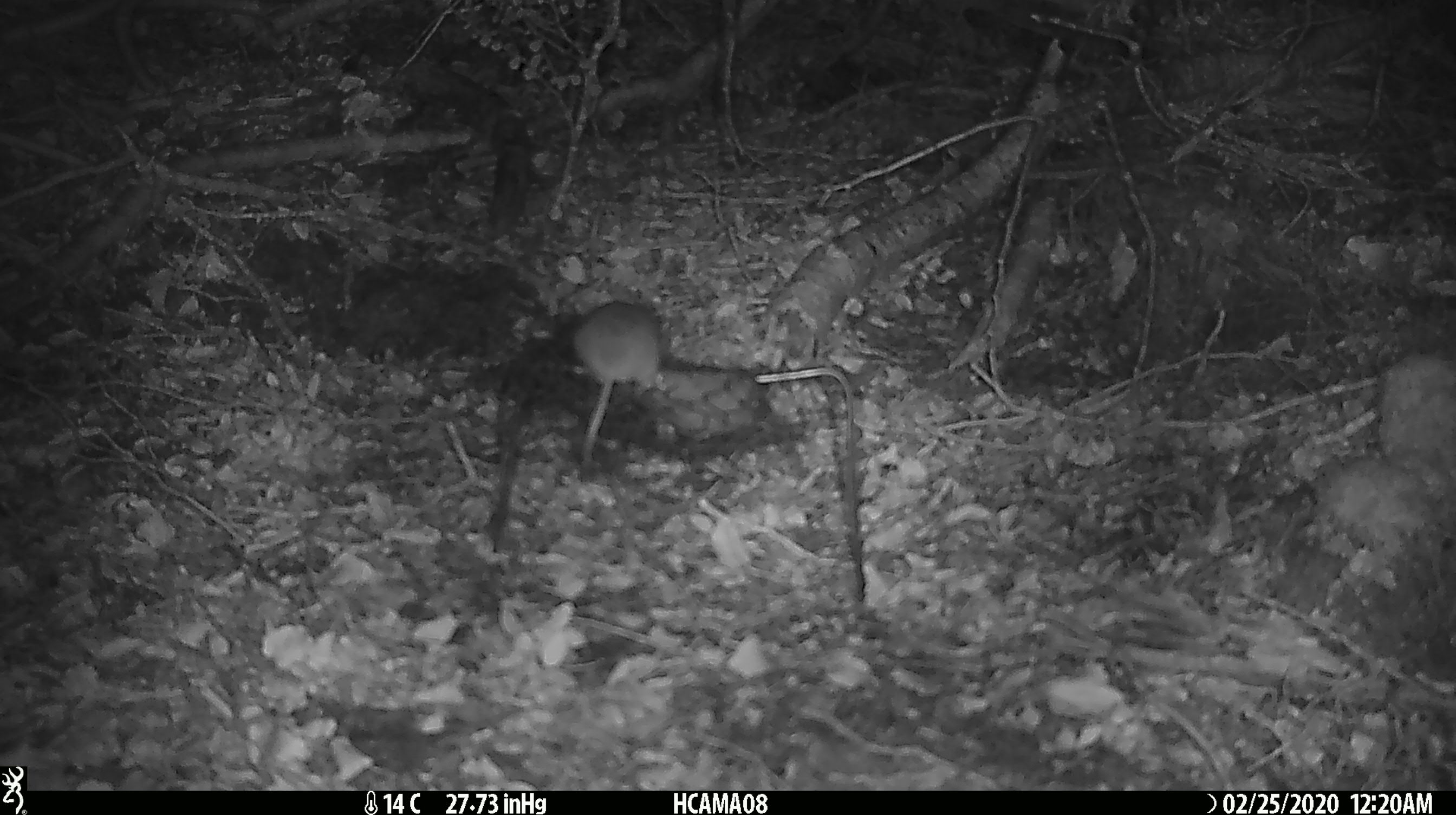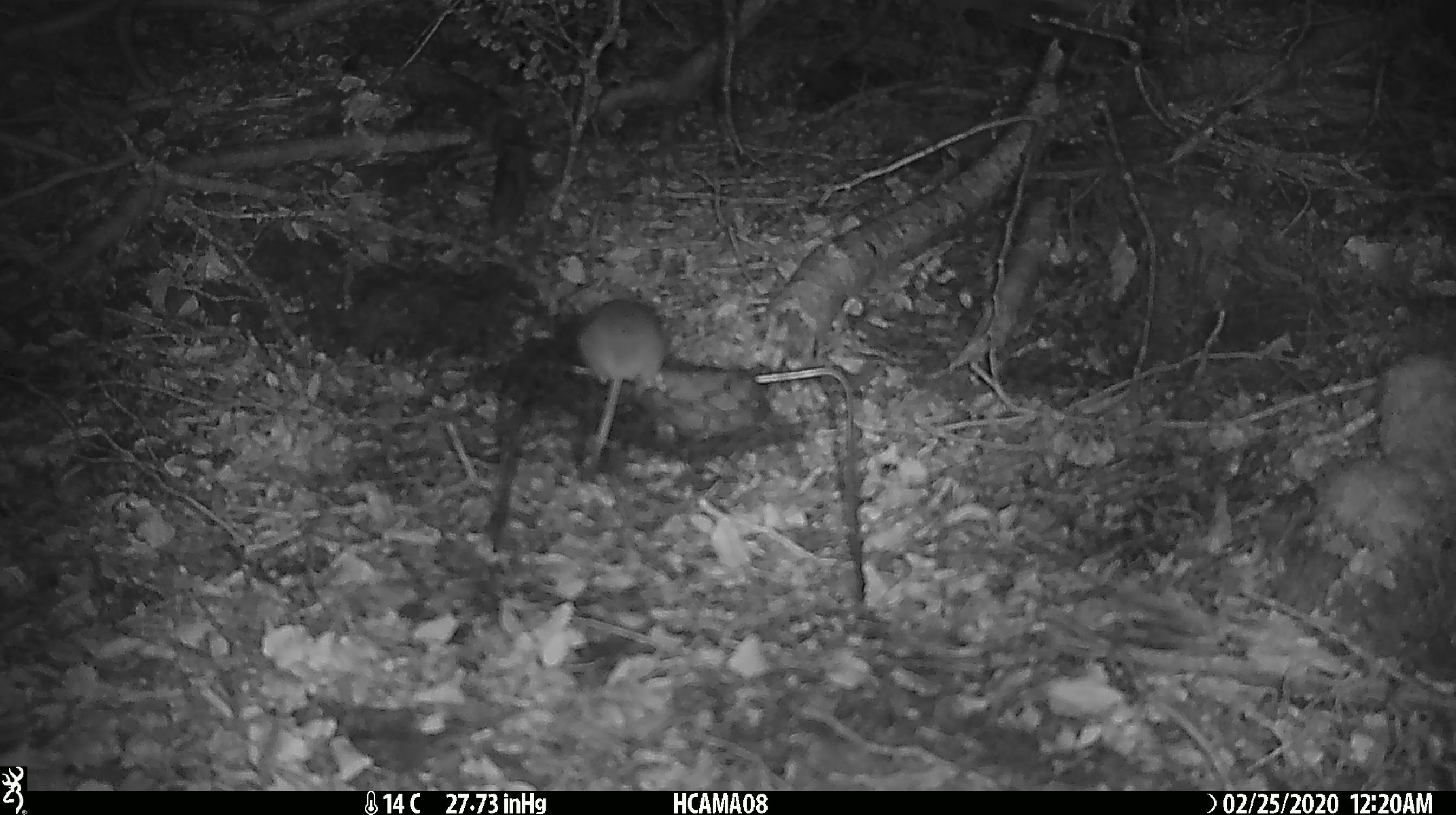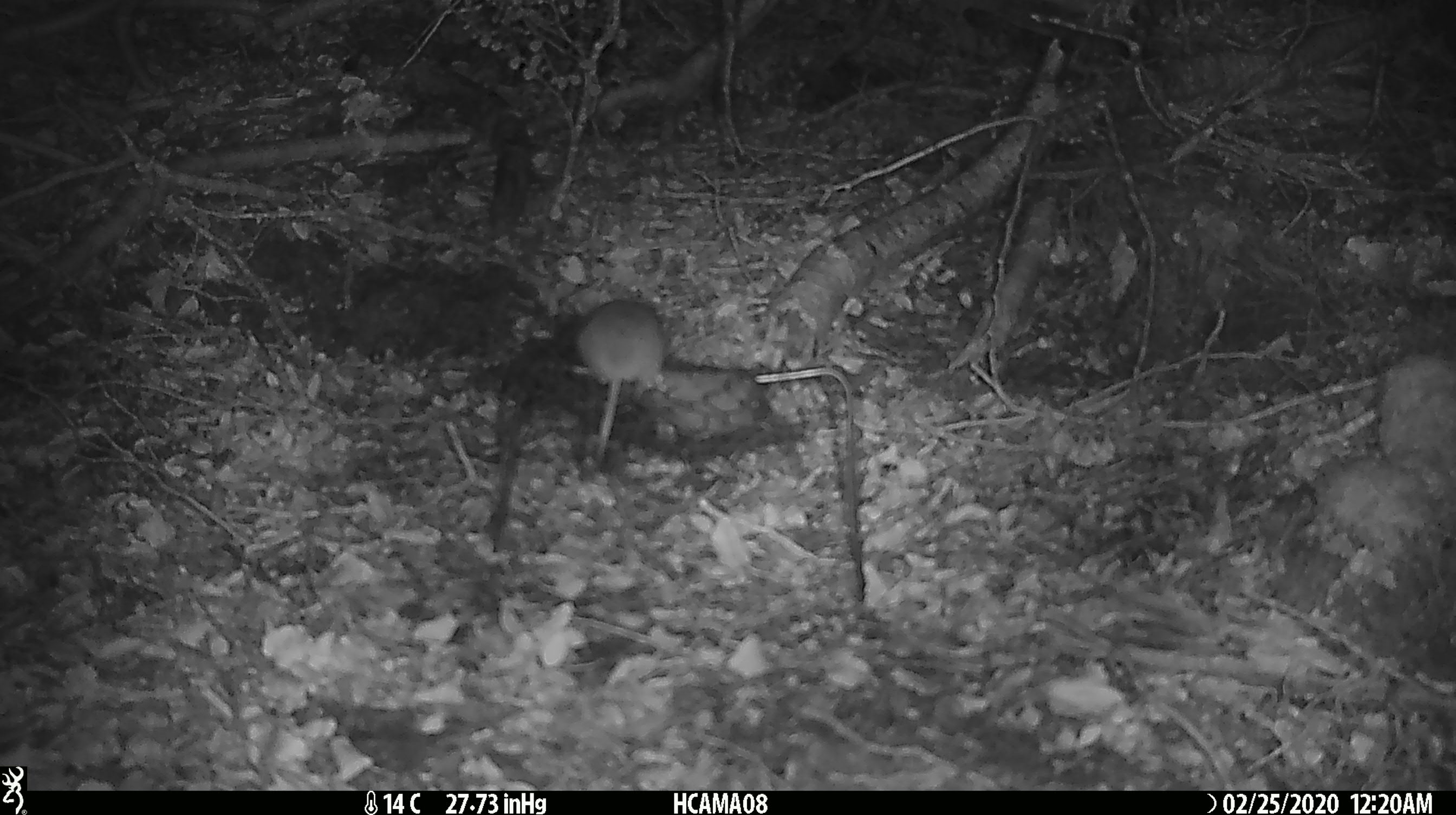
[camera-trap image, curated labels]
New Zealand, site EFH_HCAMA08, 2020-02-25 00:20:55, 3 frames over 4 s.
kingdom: Animalia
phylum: Chordata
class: Mammalia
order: Rodentia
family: Muridae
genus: Mus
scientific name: Mus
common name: mouse